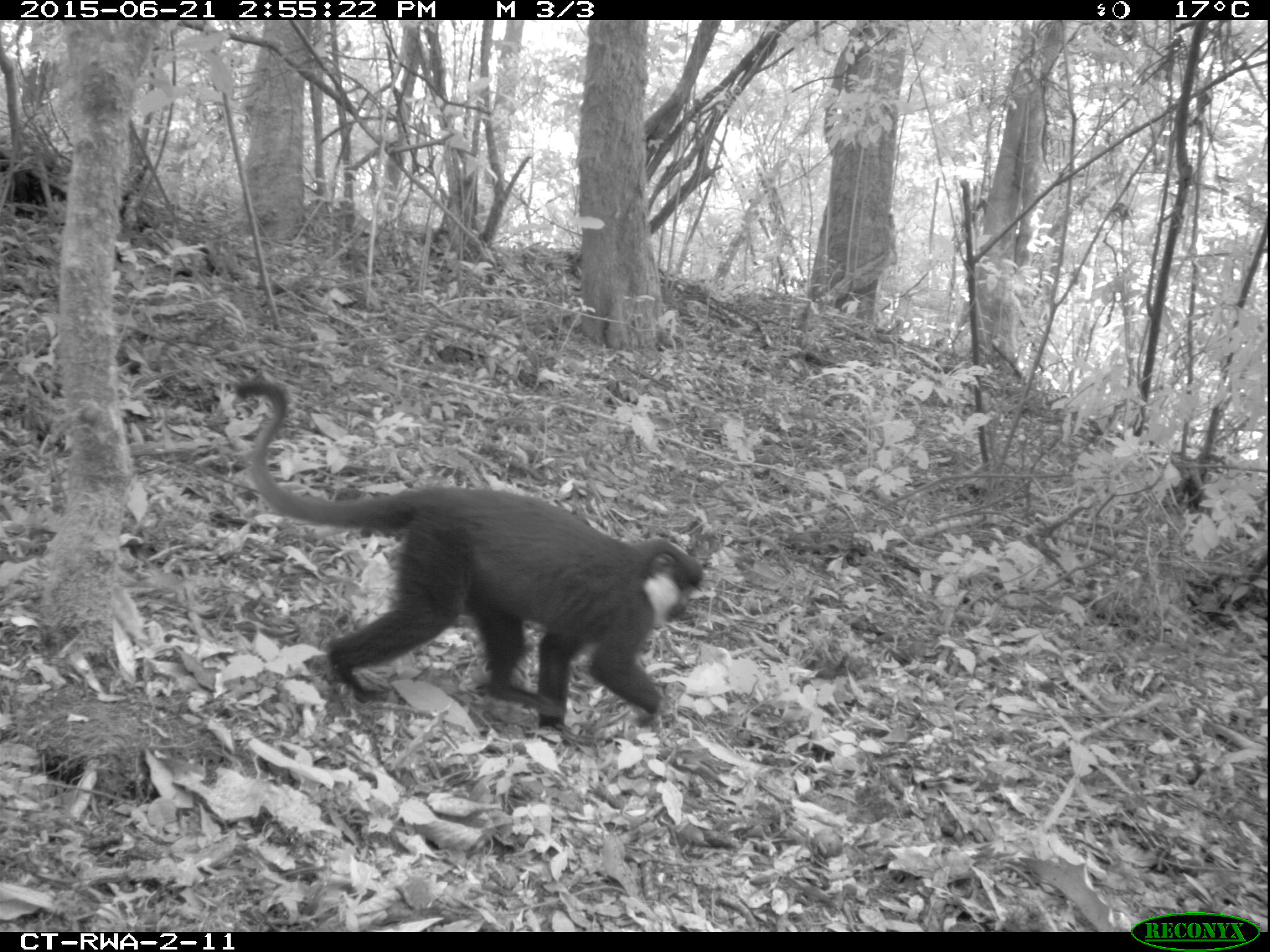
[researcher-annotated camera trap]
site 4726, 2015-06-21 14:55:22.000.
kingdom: Animalia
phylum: Chordata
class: Mammalia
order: Primates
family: Cercopithecidae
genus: Allochrocebus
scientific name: Allochrocebus lhoesti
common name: l'hoest's monkey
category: cercopithecus lhoesti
Cercopithecus lhoesti (l'hoest's monkey) (Allochrocebus lhoesti), count 1.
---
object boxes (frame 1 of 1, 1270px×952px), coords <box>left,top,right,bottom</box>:
cercopithecus lhoesti: <box>234,379,703,737</box>